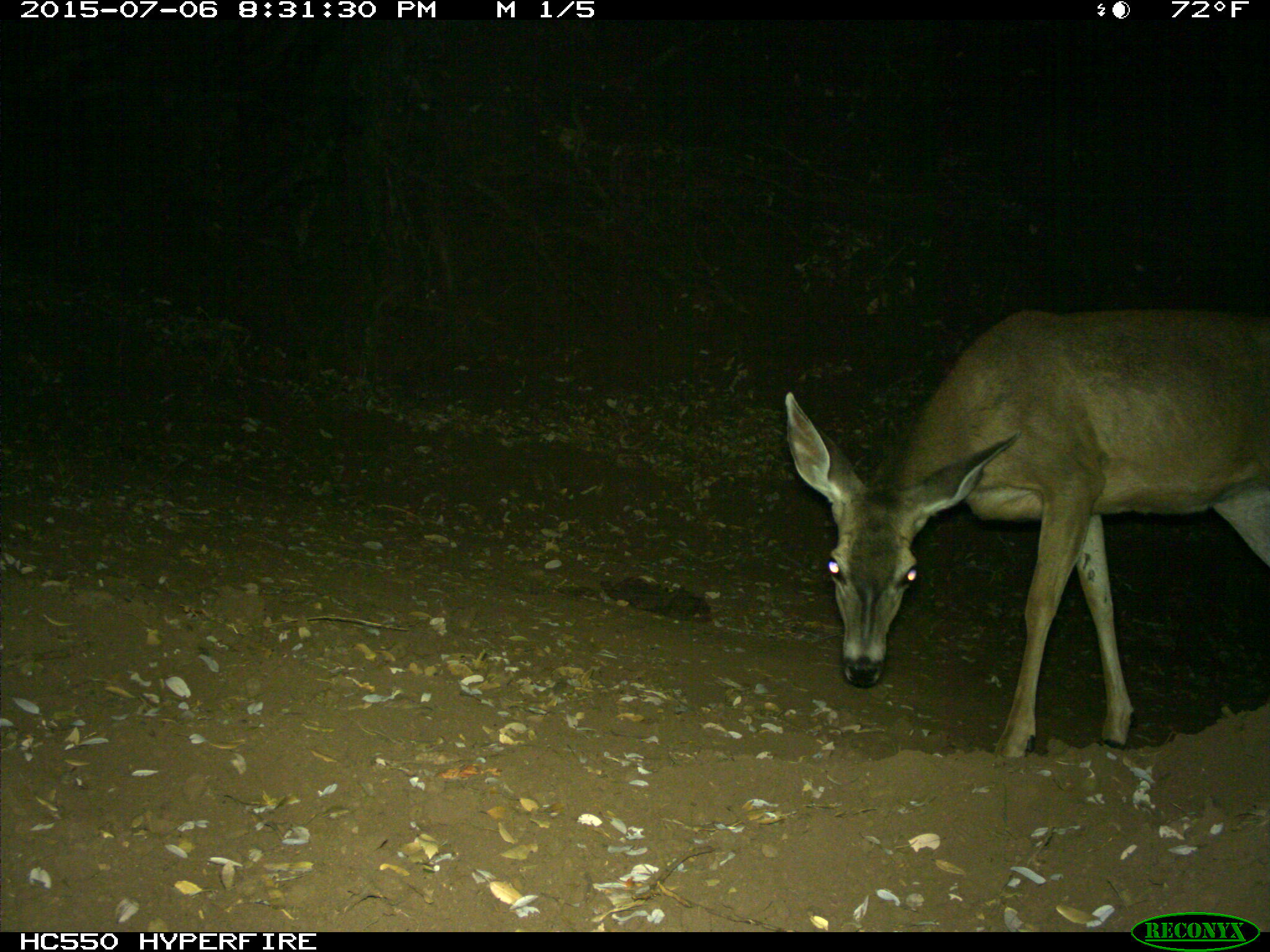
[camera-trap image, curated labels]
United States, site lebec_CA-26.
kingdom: Animalia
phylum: Chordata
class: Mammalia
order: Artiodactyla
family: Cervidae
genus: Odocoileus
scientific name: Odocoileus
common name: deer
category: unidentified deer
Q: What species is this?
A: Unidentified deer (deer) (Odocoileus).